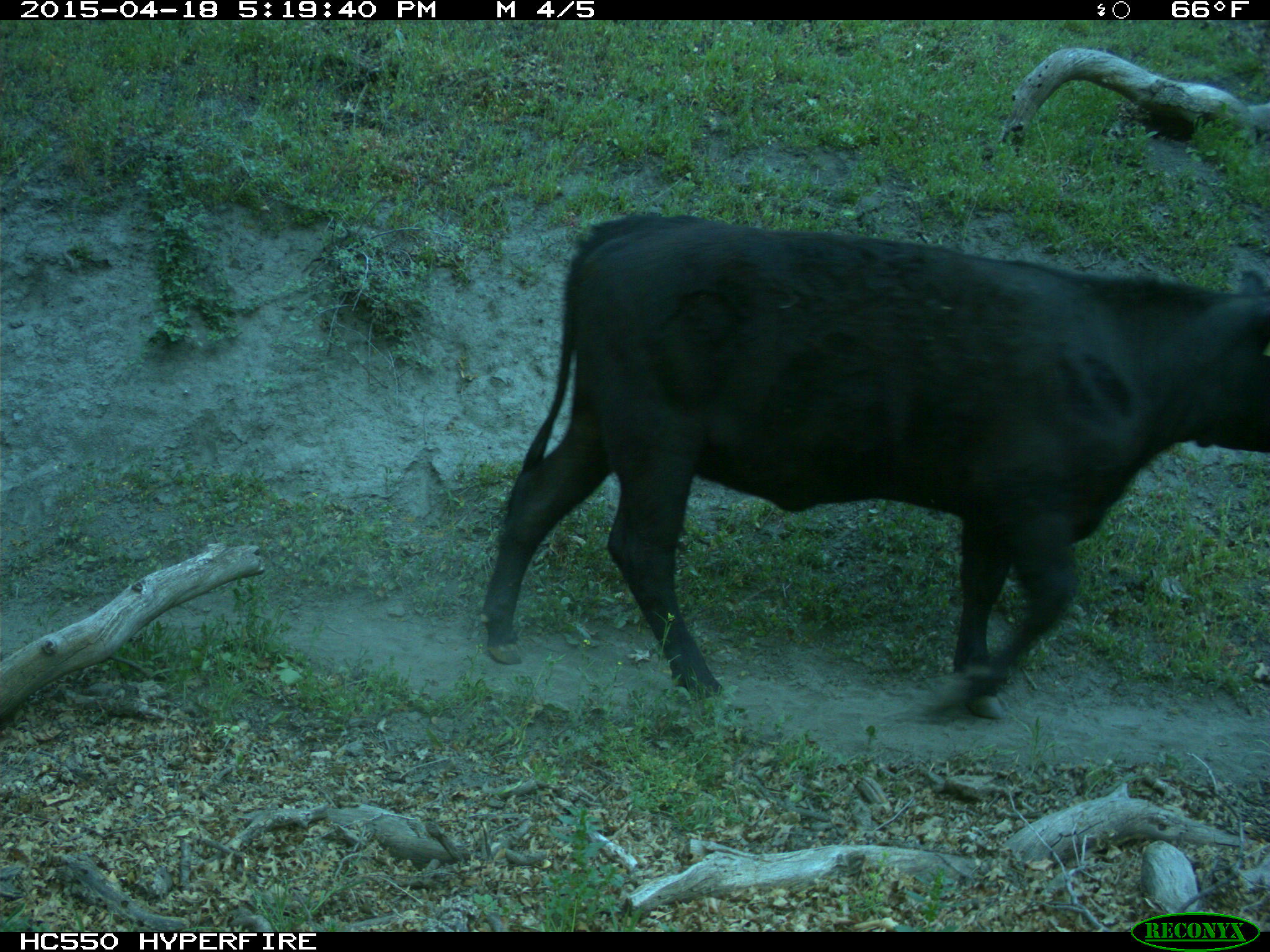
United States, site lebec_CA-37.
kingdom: Animalia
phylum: Chordata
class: Mammalia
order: Artiodactyla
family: Bovidae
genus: Bos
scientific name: Bos taurus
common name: domestic cow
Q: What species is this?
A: Bos taurus (domestic cow).